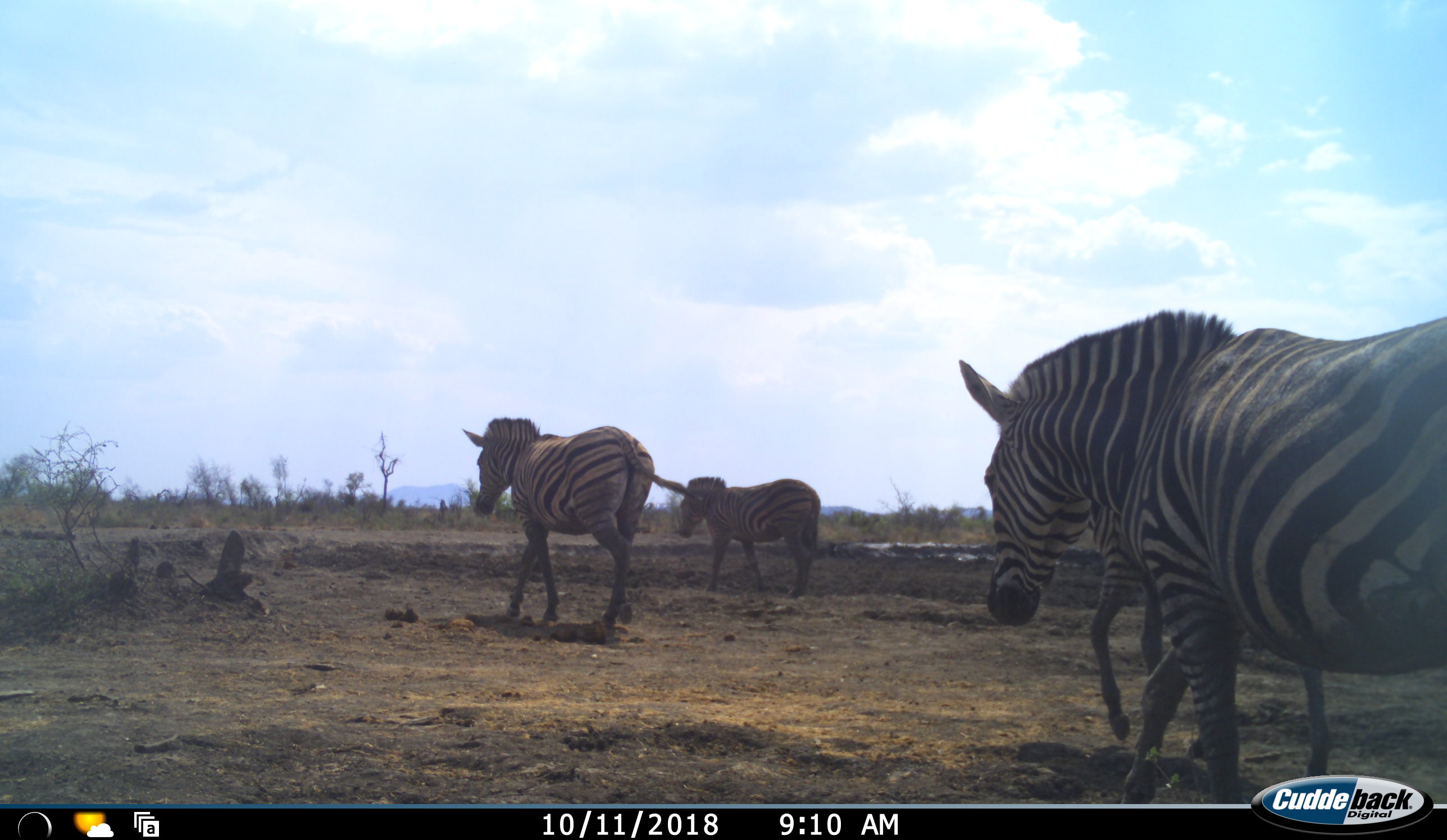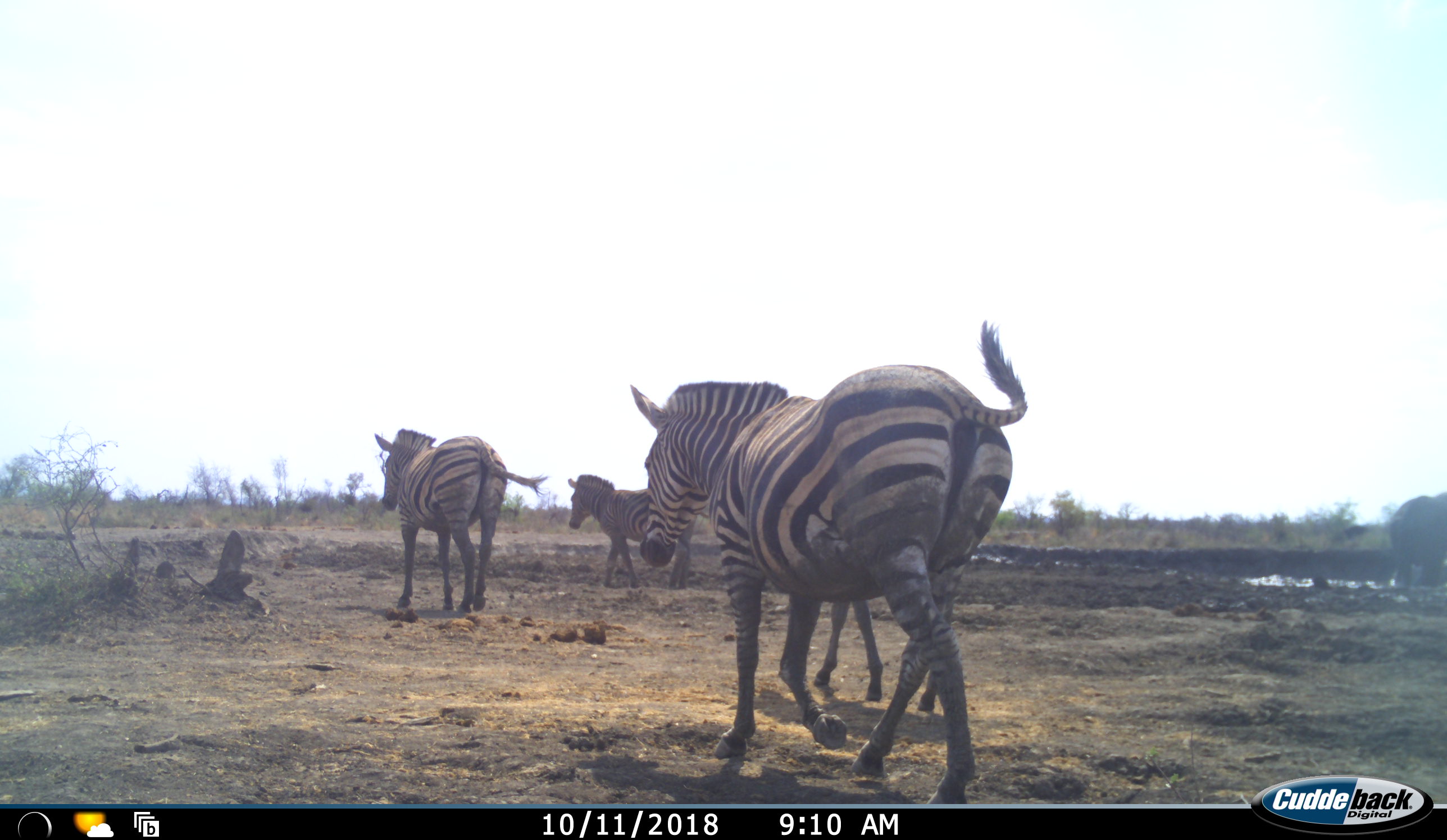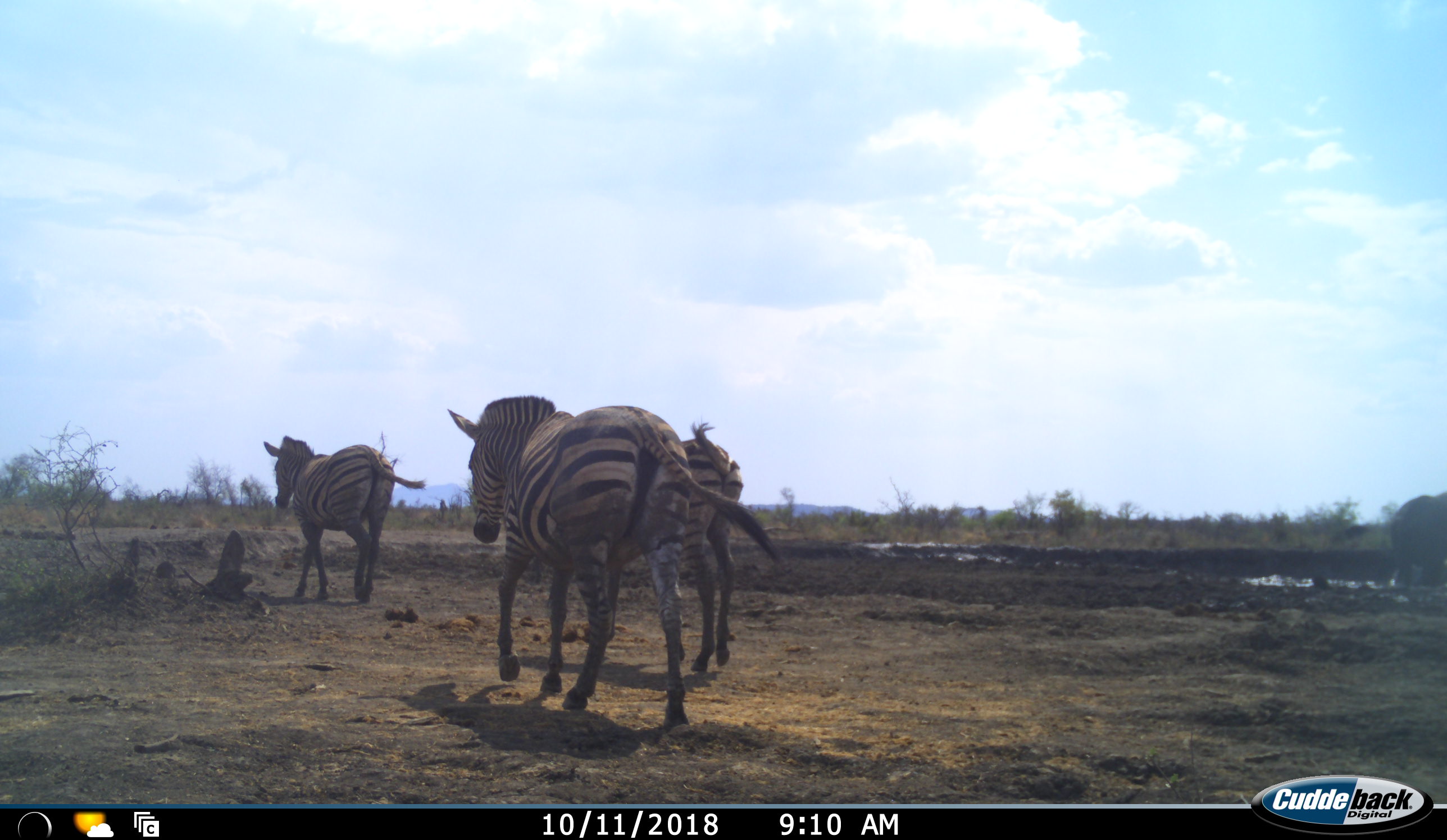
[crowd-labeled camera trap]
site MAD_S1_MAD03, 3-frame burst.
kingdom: Animalia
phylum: Chordata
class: Mammalia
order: Proboscidea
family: Elephantidae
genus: Loxodonta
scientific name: Loxodonta africana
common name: african bush elephant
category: elephant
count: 1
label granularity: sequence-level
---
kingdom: Animalia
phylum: Chordata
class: Mammalia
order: Perissodactyla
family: Equidae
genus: Equus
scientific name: Equus quagga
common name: plains zebra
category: zebraplains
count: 4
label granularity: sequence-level